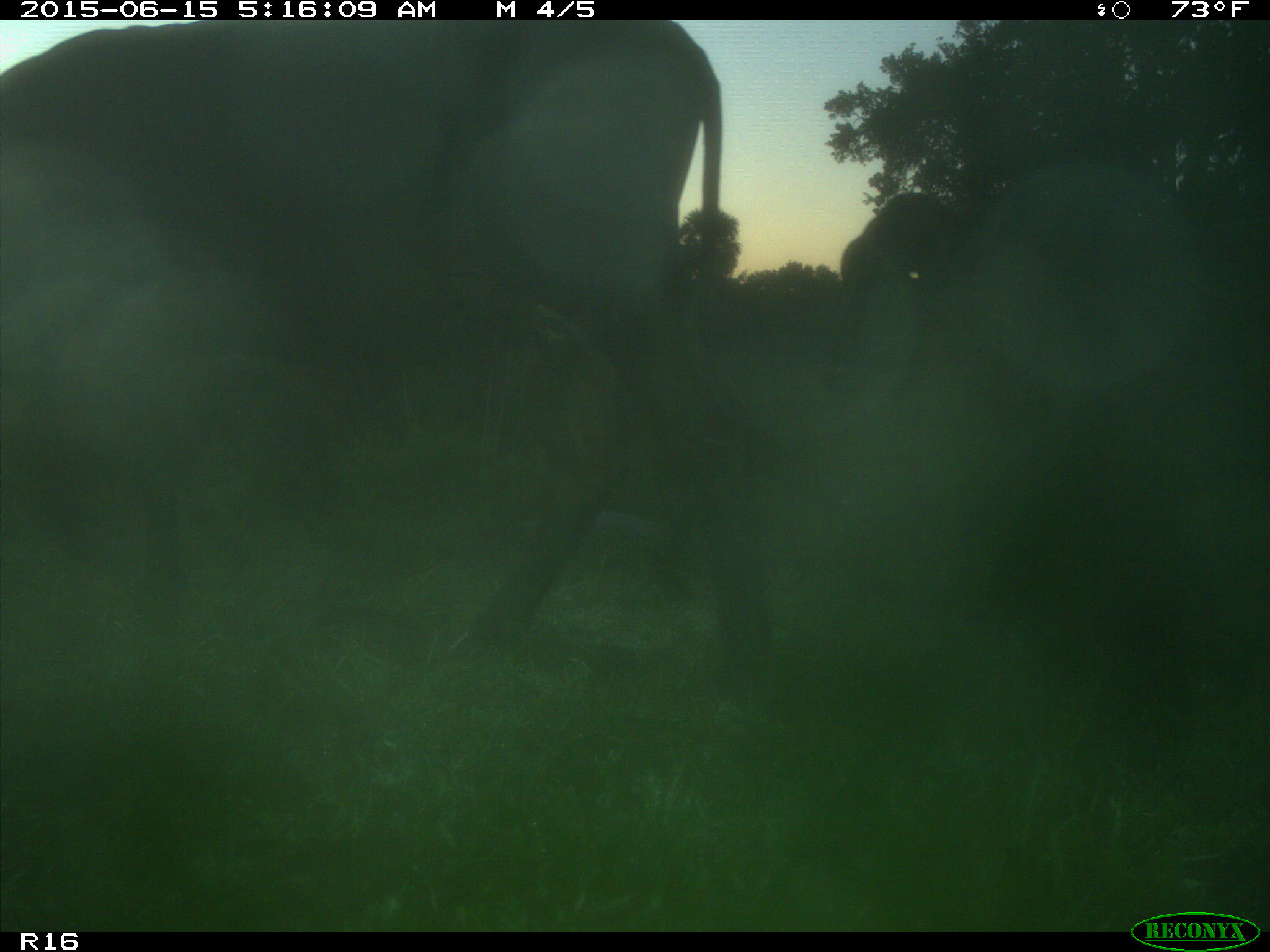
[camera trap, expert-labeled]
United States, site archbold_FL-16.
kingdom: Animalia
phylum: Chordata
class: Mammalia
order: Artiodactyla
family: Bovidae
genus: Bos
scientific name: Bos taurus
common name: domestic cow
Bos taurus (domestic cow).